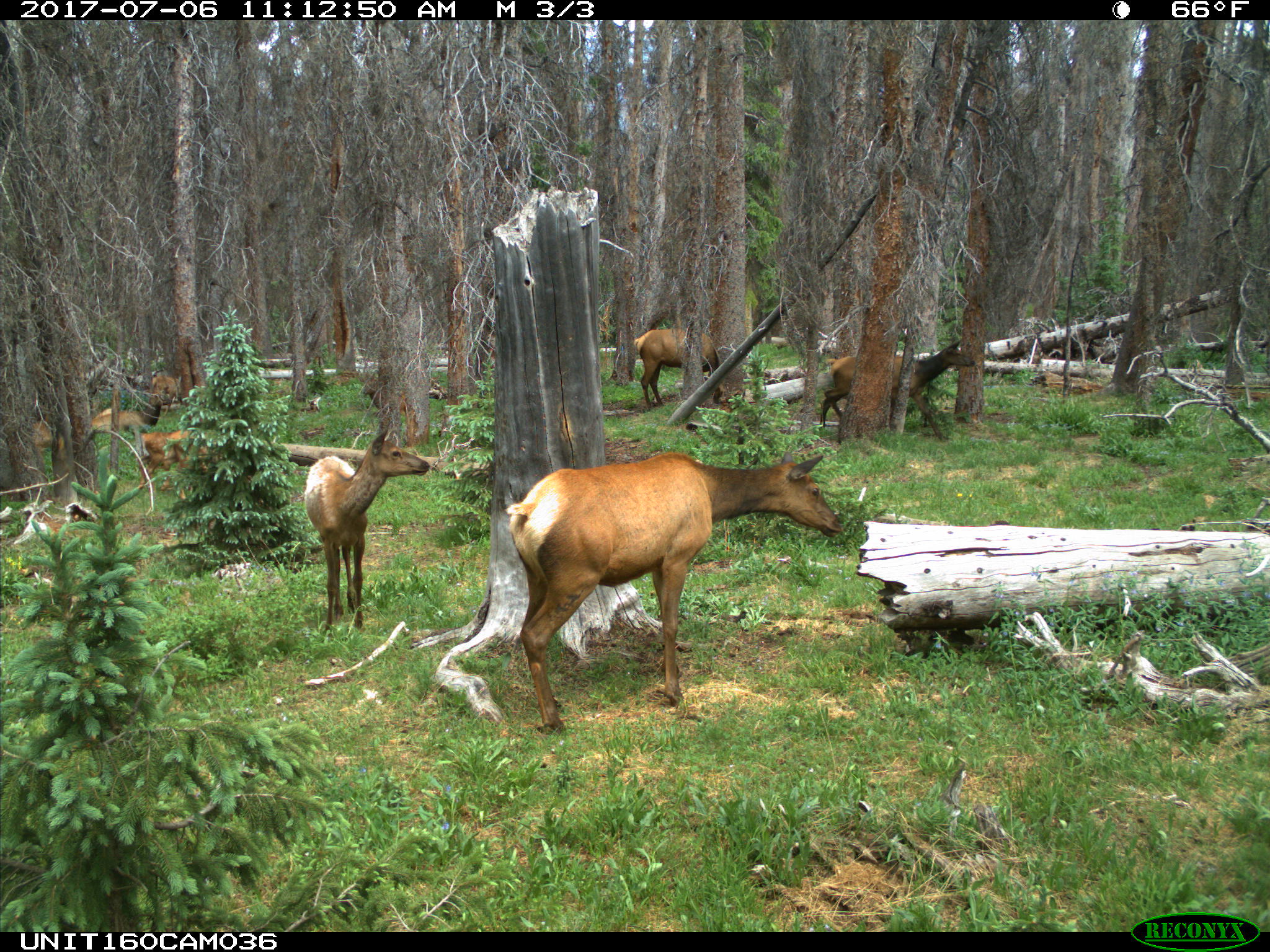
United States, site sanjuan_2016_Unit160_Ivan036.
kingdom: Animalia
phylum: Chordata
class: Mammalia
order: Artiodactyla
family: Cervidae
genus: Cervus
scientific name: Cervus elaphus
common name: red deer